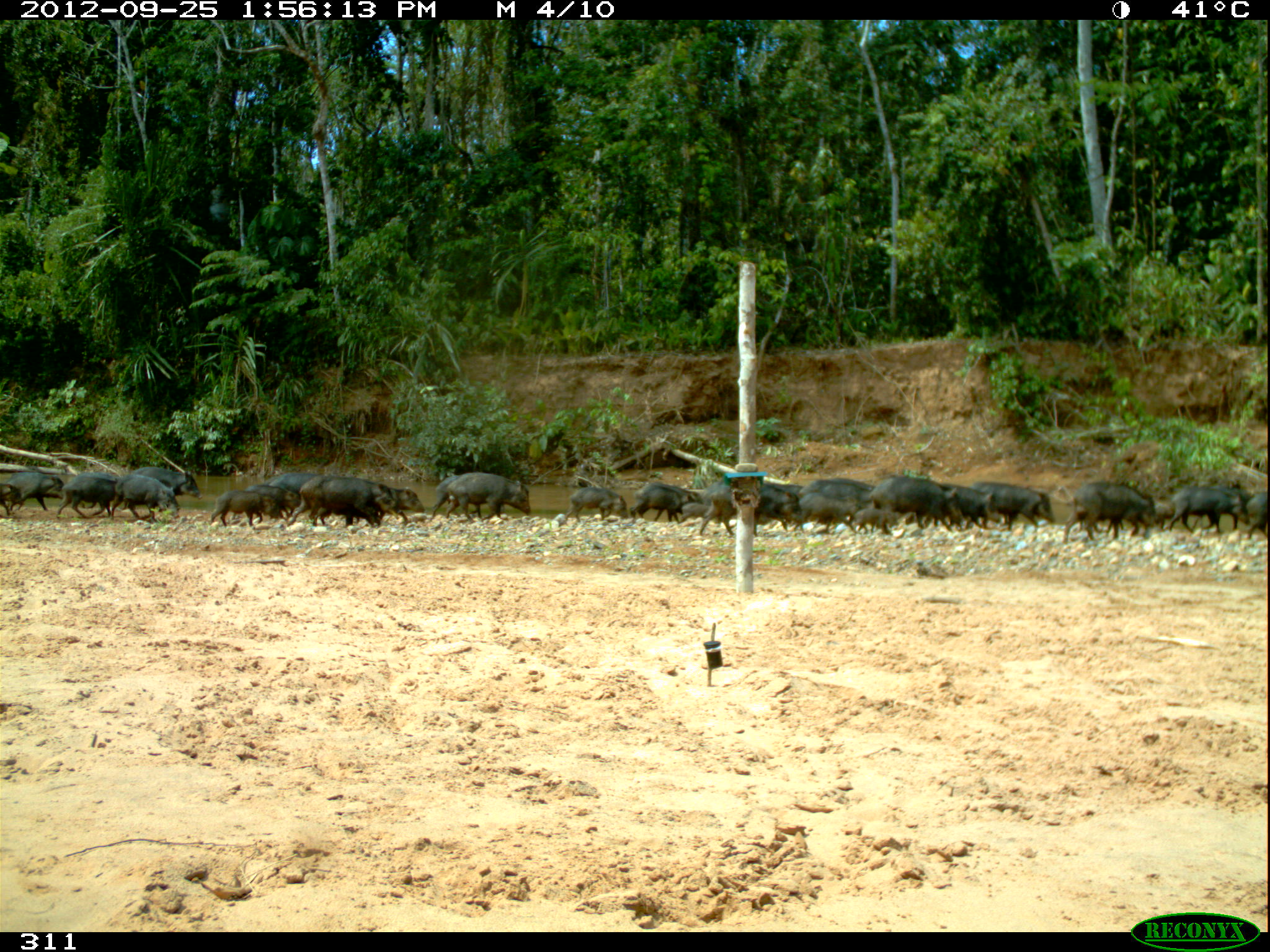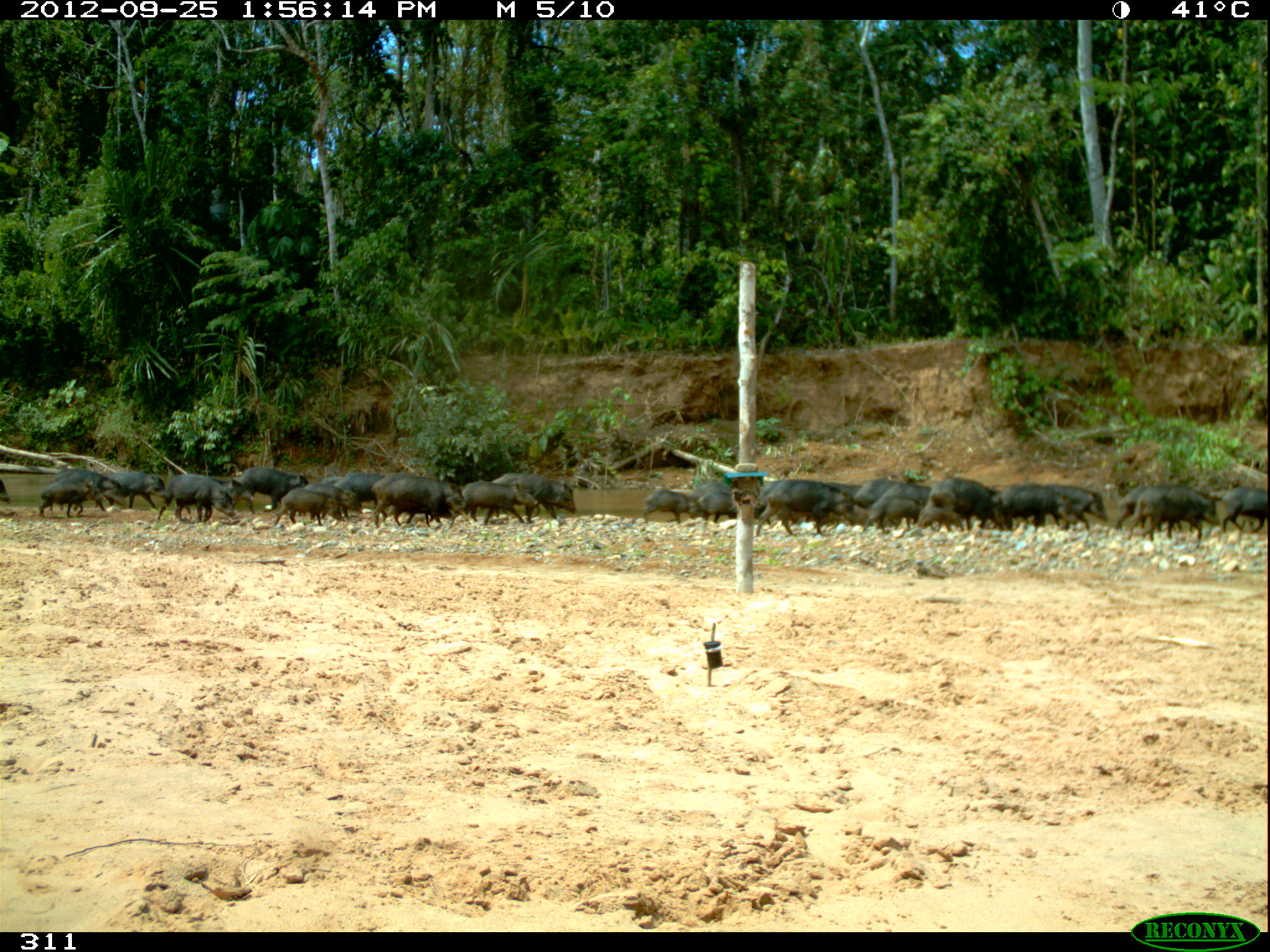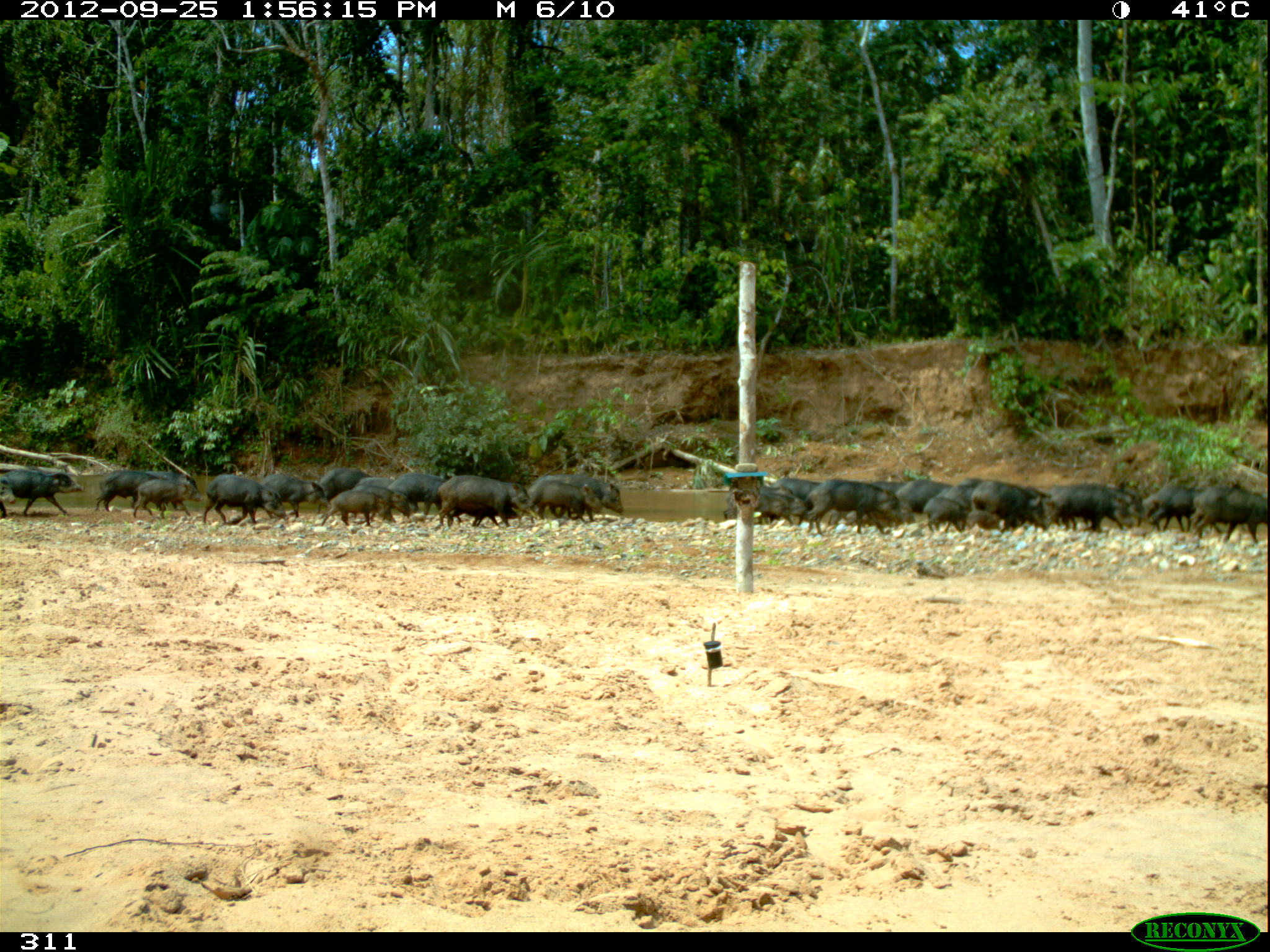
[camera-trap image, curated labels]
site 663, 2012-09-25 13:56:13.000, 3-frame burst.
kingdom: Animalia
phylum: Chordata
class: Mammalia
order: Artiodactyla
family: Tayassuidae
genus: Tayassu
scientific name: Tayassu pecari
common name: white-lipped peccary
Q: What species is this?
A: Tayassu pecari (white-lipped peccary).